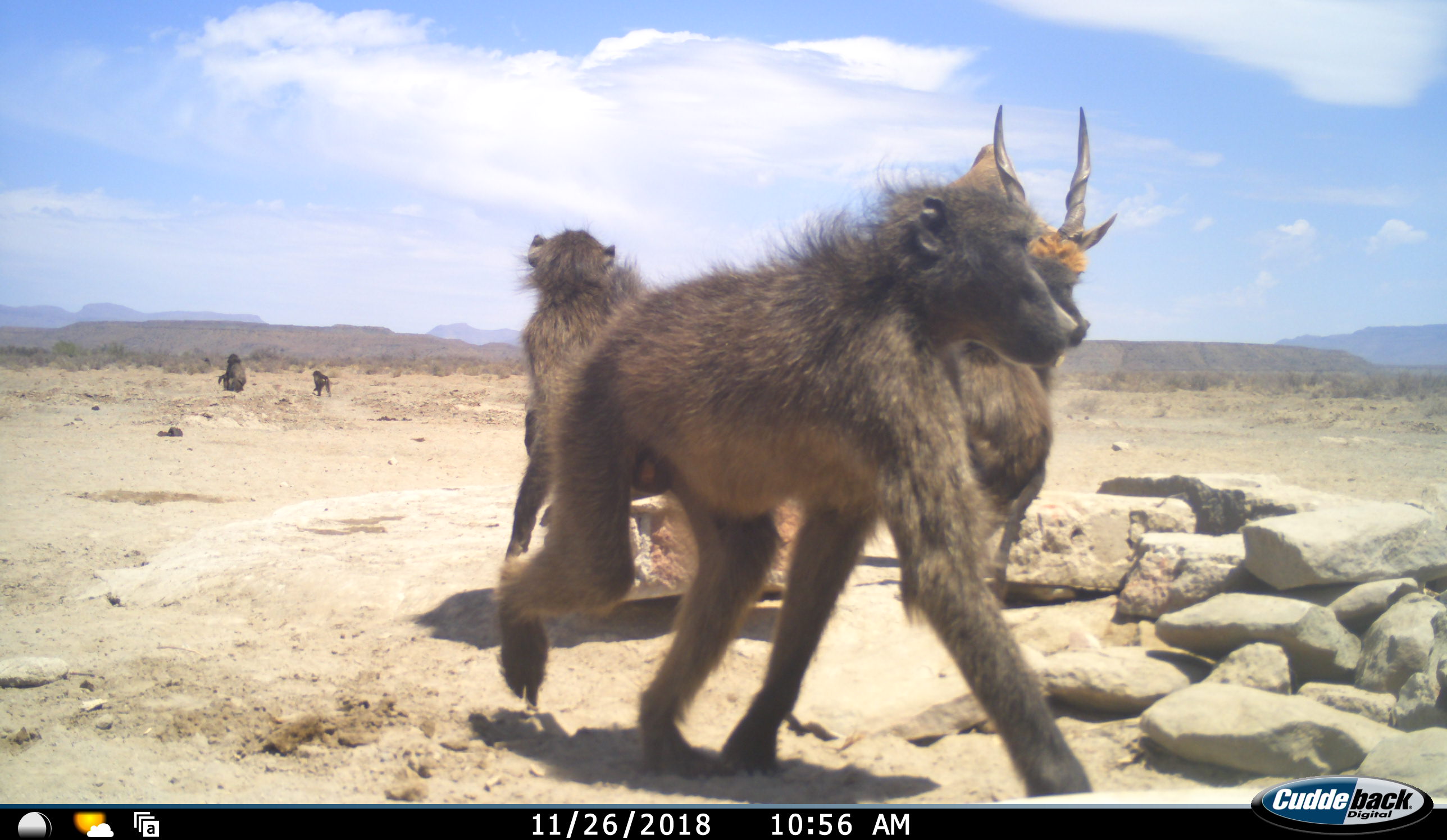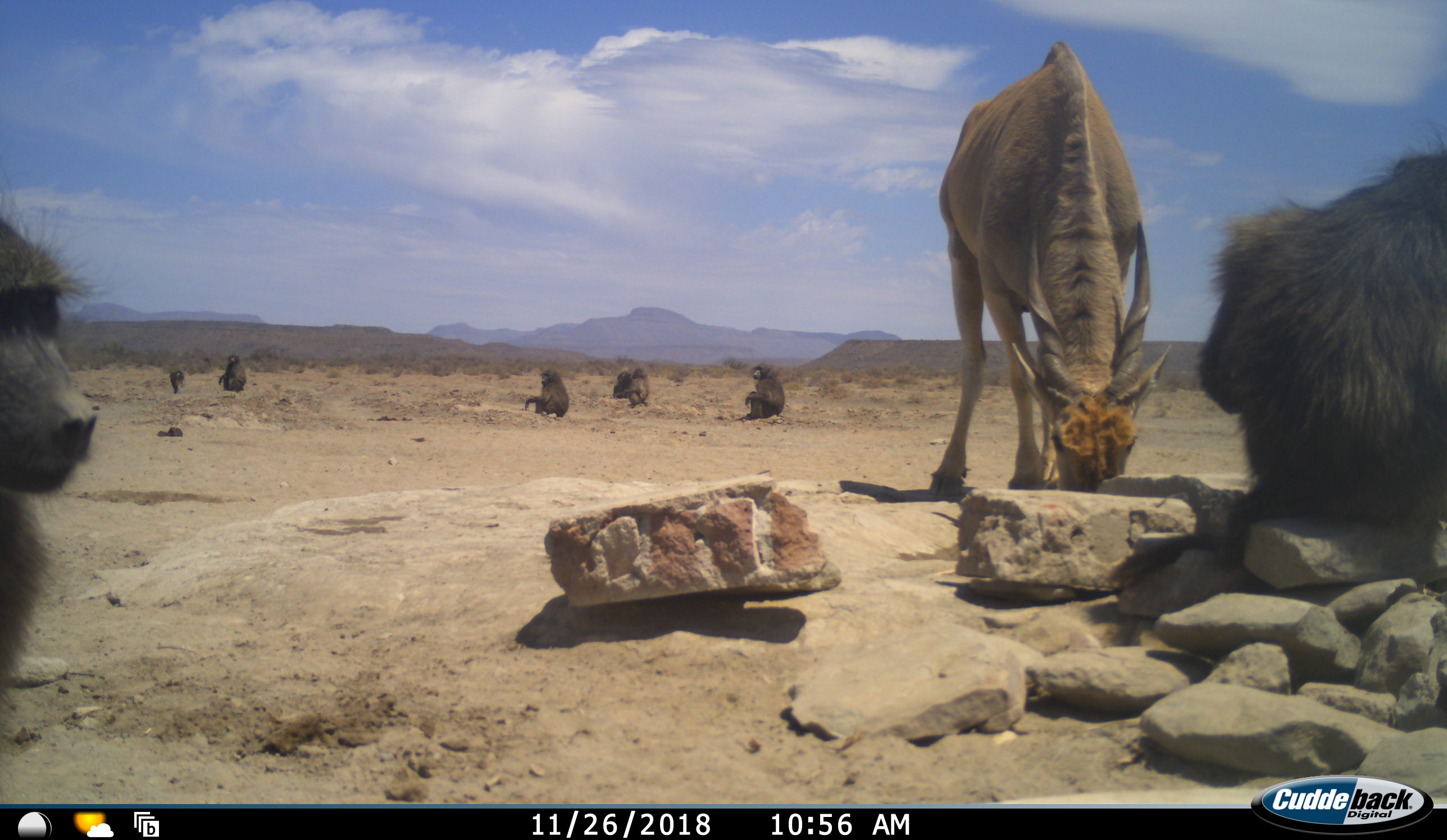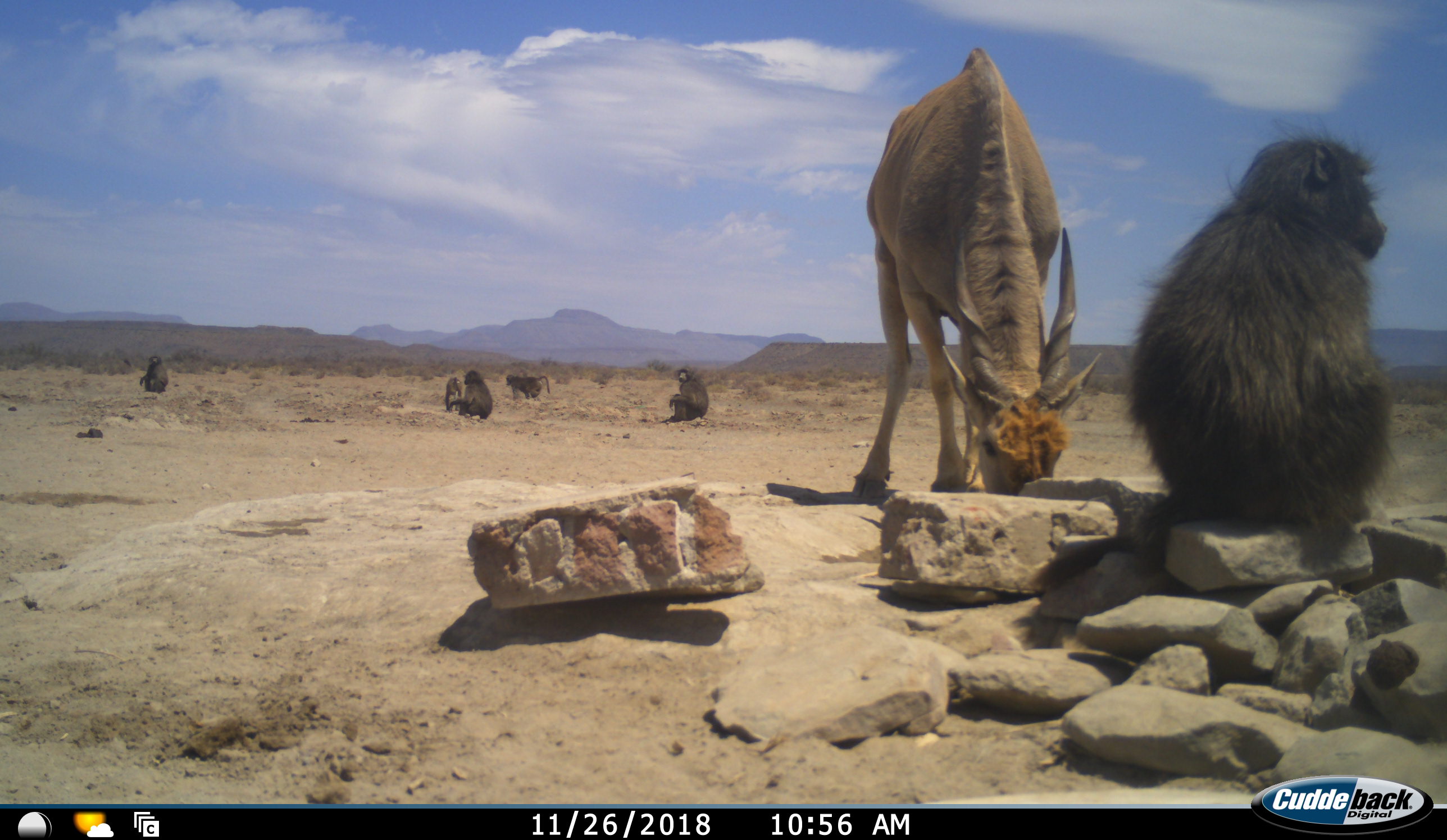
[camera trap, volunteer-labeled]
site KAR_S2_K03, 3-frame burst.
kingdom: Animalia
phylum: Chordata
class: Mammalia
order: Primates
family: Cercopithecidae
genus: Papio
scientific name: Papio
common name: baboon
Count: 8.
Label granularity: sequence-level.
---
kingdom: Animalia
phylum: Chordata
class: Mammalia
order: Artiodactyla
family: Bovidae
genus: Tragelaphus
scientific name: Tragelaphus oryx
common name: eland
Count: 1.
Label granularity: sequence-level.